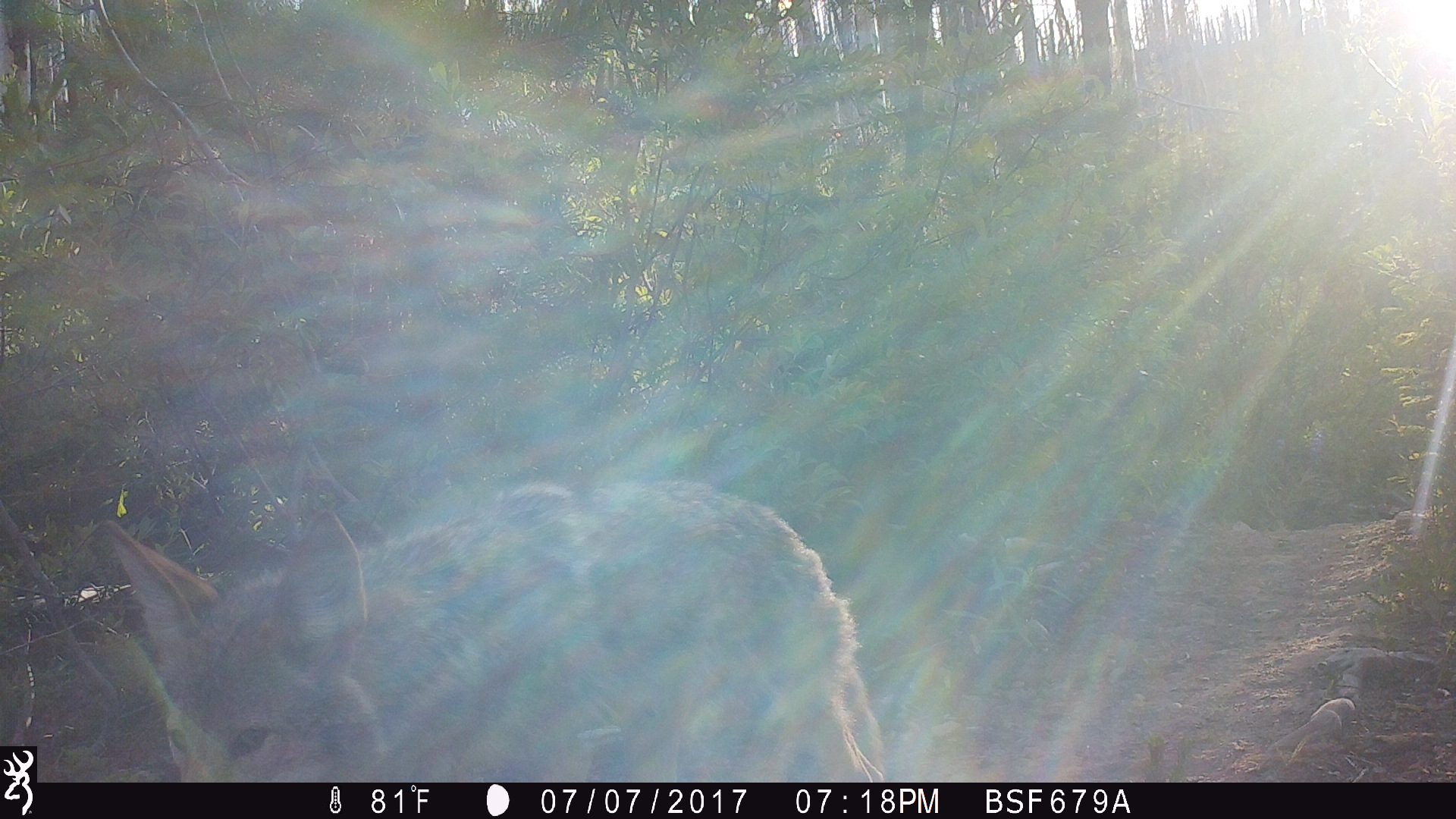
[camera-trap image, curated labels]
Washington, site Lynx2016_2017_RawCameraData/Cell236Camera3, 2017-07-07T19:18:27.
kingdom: Animalia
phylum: Chordata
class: Mammalia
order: Carnivora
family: Canidae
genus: Canis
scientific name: Canis latrans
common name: coyote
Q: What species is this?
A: Canis latrans (coyote).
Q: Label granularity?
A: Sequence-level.